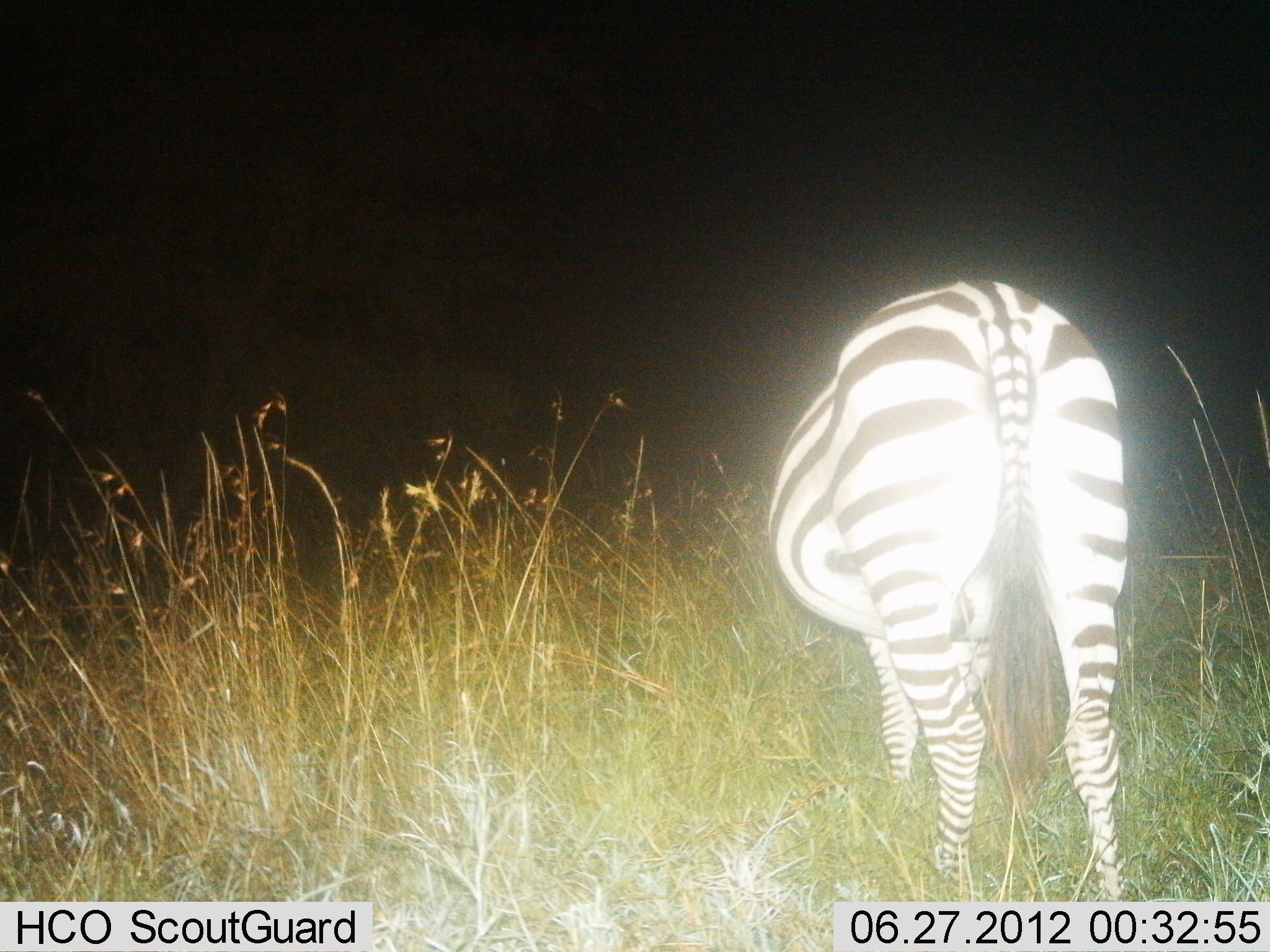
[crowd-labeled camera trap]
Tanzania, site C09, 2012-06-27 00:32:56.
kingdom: Animalia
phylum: Chordata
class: Mammalia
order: Perissodactyla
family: Equidae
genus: Equus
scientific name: Equus quagga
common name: plains zebra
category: zebra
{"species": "zebra (plains zebra) (Equus quagga)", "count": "1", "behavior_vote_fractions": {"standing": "80%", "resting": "0%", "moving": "0%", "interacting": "0%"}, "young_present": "10%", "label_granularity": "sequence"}